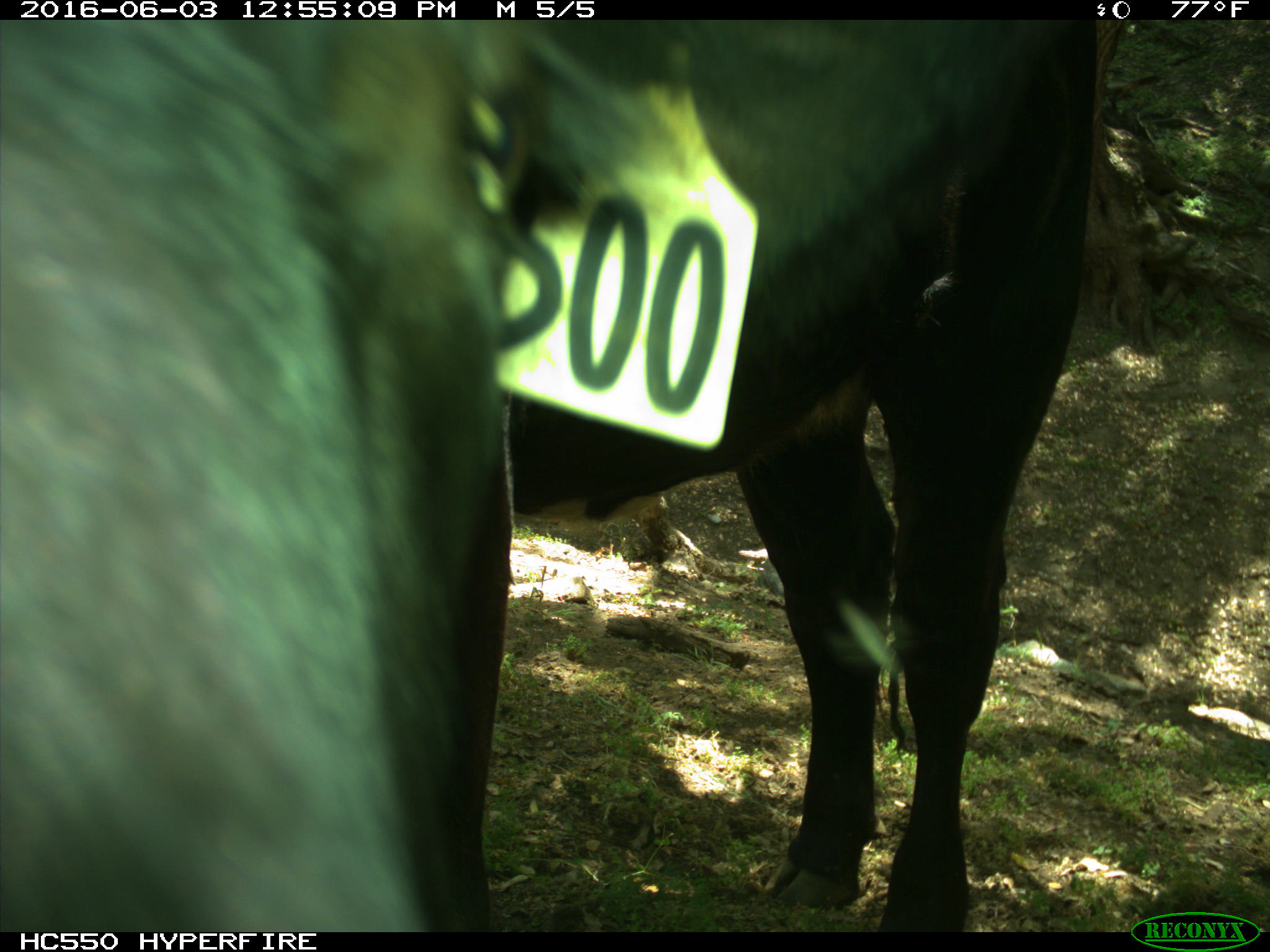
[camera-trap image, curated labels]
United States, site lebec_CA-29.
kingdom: Animalia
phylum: Chordata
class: Mammalia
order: Artiodactyla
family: Bovidae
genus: Bos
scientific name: Bos taurus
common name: domestic cow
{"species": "Bos taurus (domestic cow)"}